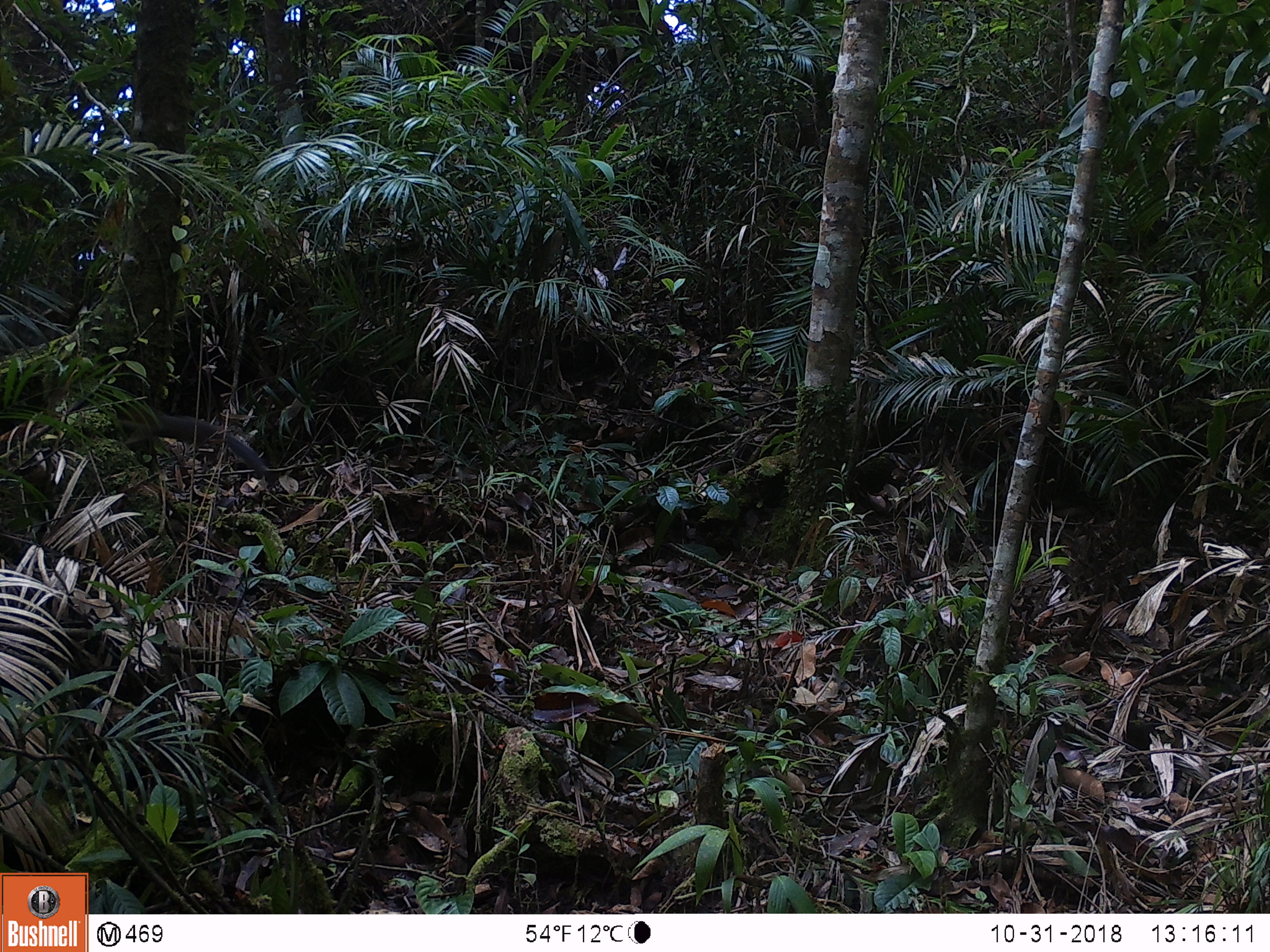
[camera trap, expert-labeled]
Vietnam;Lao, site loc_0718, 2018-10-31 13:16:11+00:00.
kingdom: Animalia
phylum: Chordata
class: Mammalia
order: Rodentia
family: Sciuridae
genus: Dremomys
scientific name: Dremomys rufigenis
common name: red-cheeked squirrel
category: red cheeked squirrel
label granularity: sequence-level